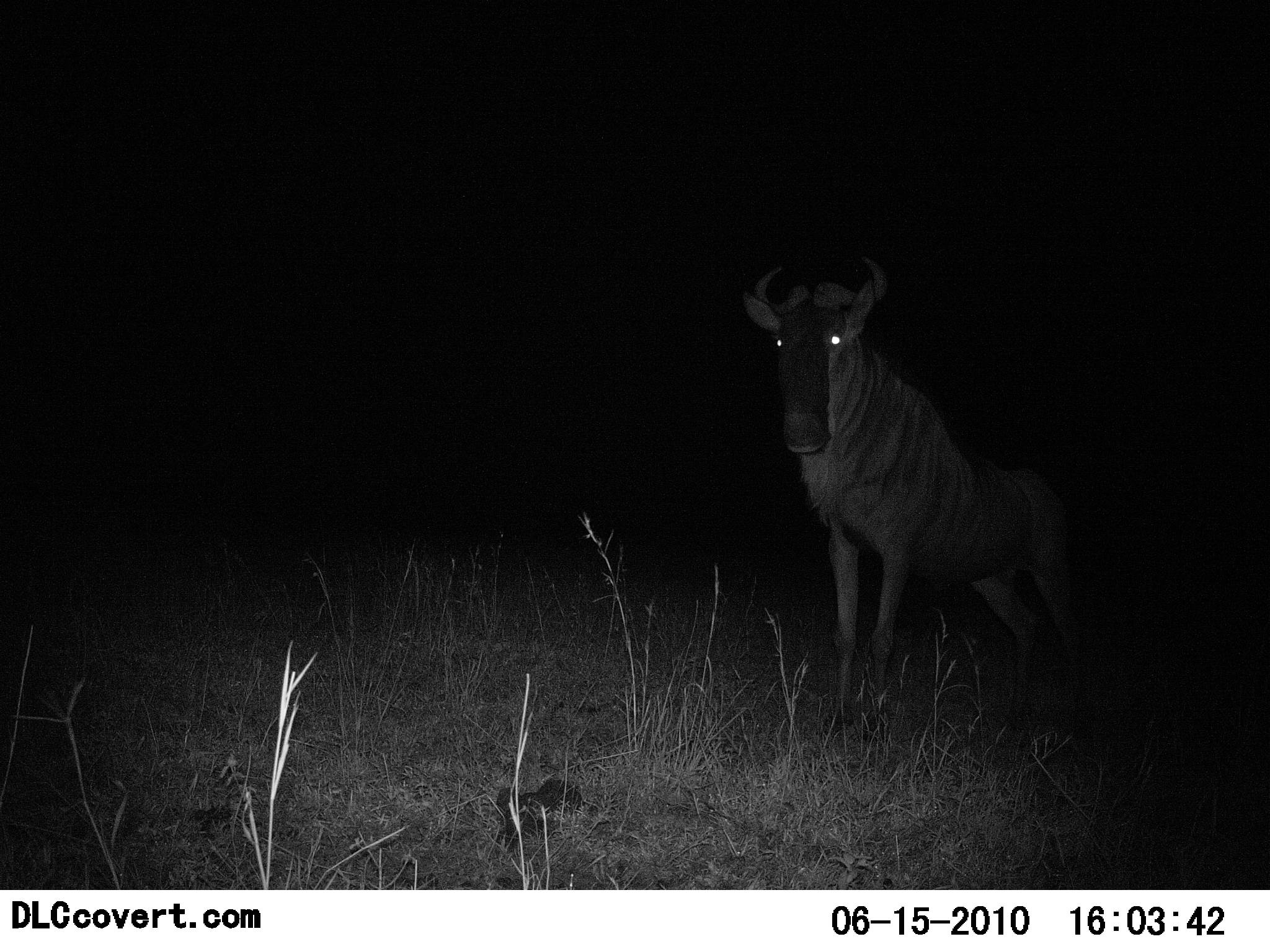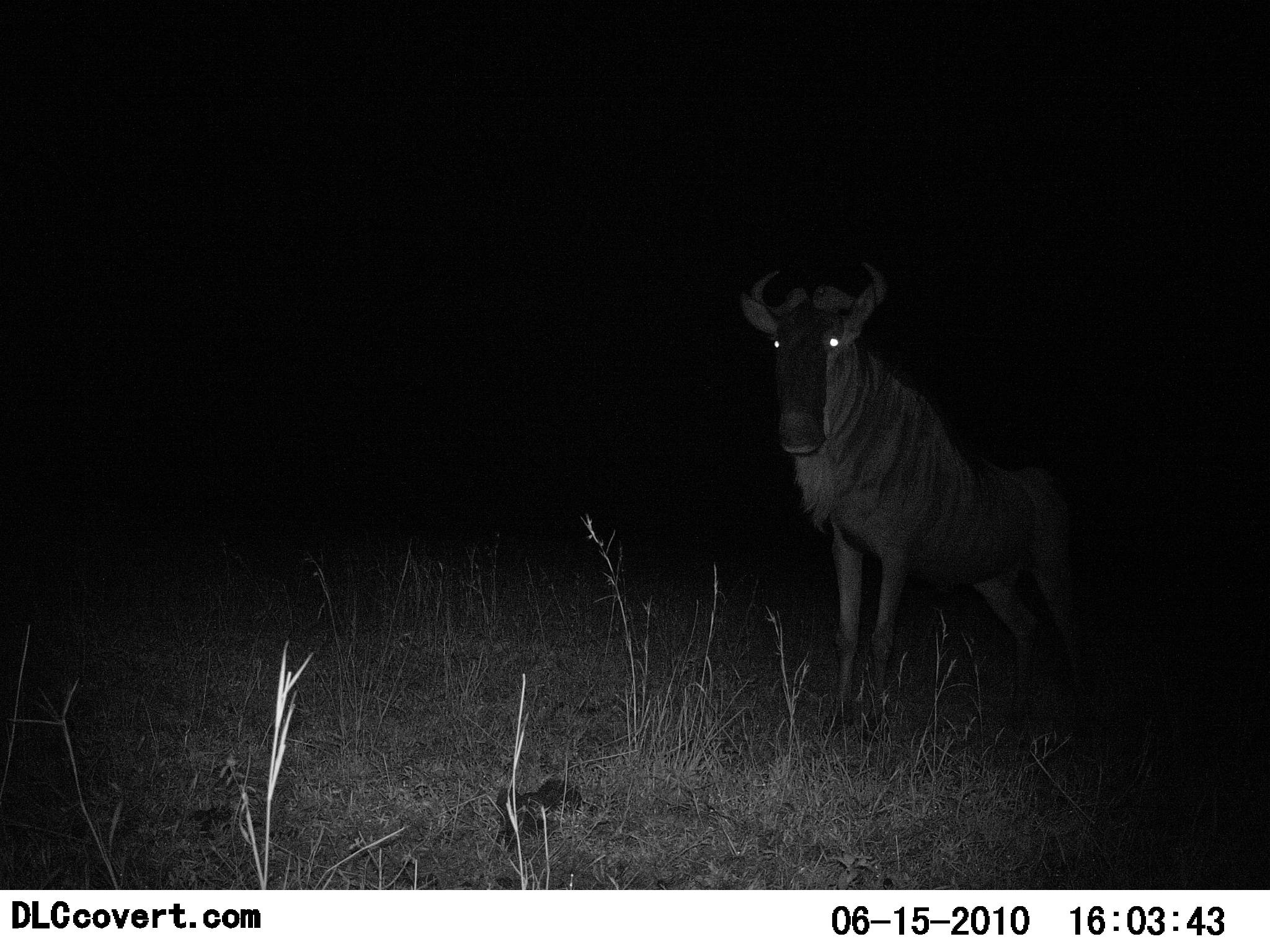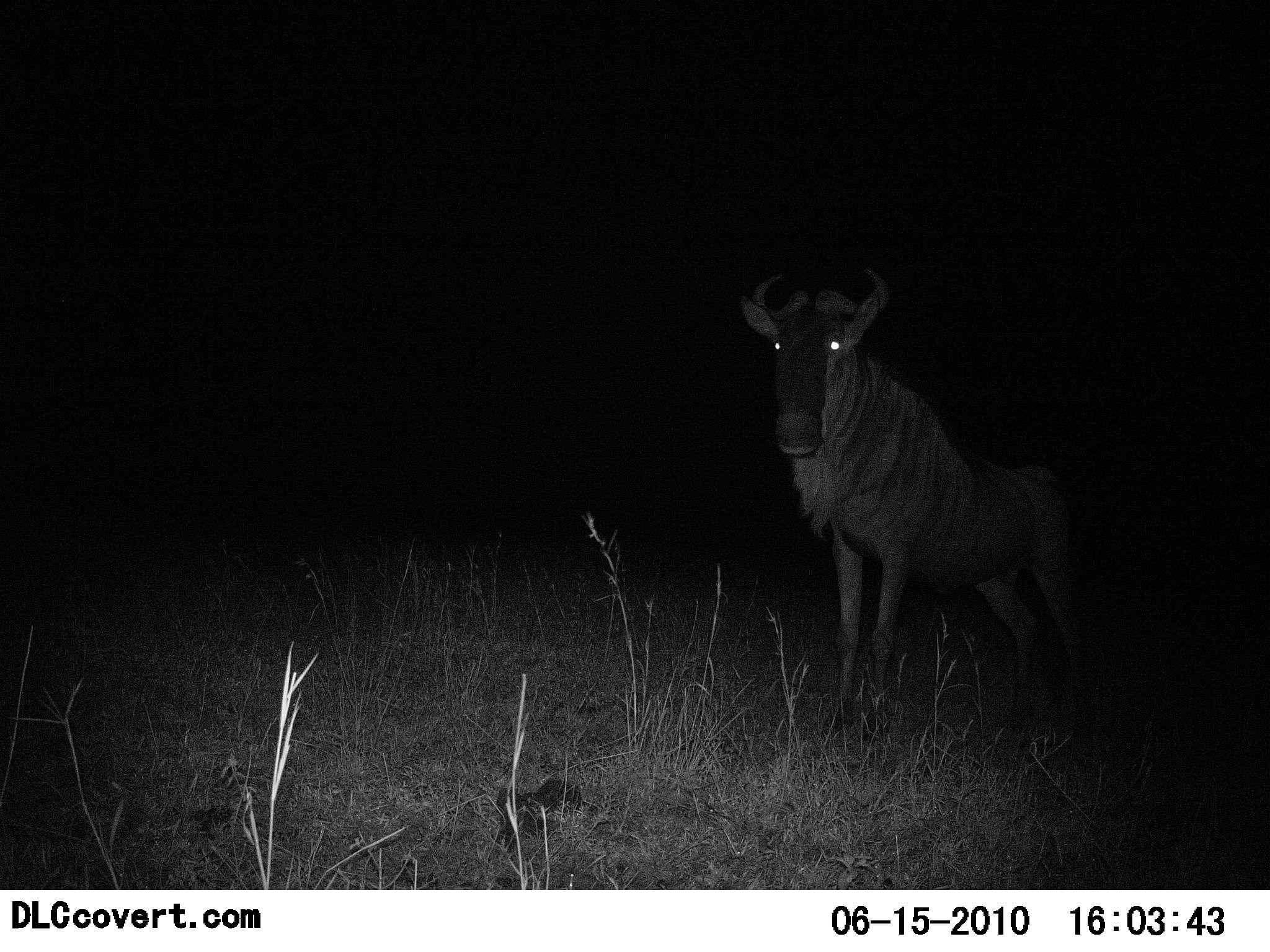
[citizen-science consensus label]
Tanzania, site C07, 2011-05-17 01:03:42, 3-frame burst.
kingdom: Animalia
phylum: Chordata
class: Mammalia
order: Artiodactyla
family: Bovidae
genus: Connochaetes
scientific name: Connochaetes taurinus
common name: blue wildebeest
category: wildebeest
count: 1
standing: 93%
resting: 7%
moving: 0%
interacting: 0%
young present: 0%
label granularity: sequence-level